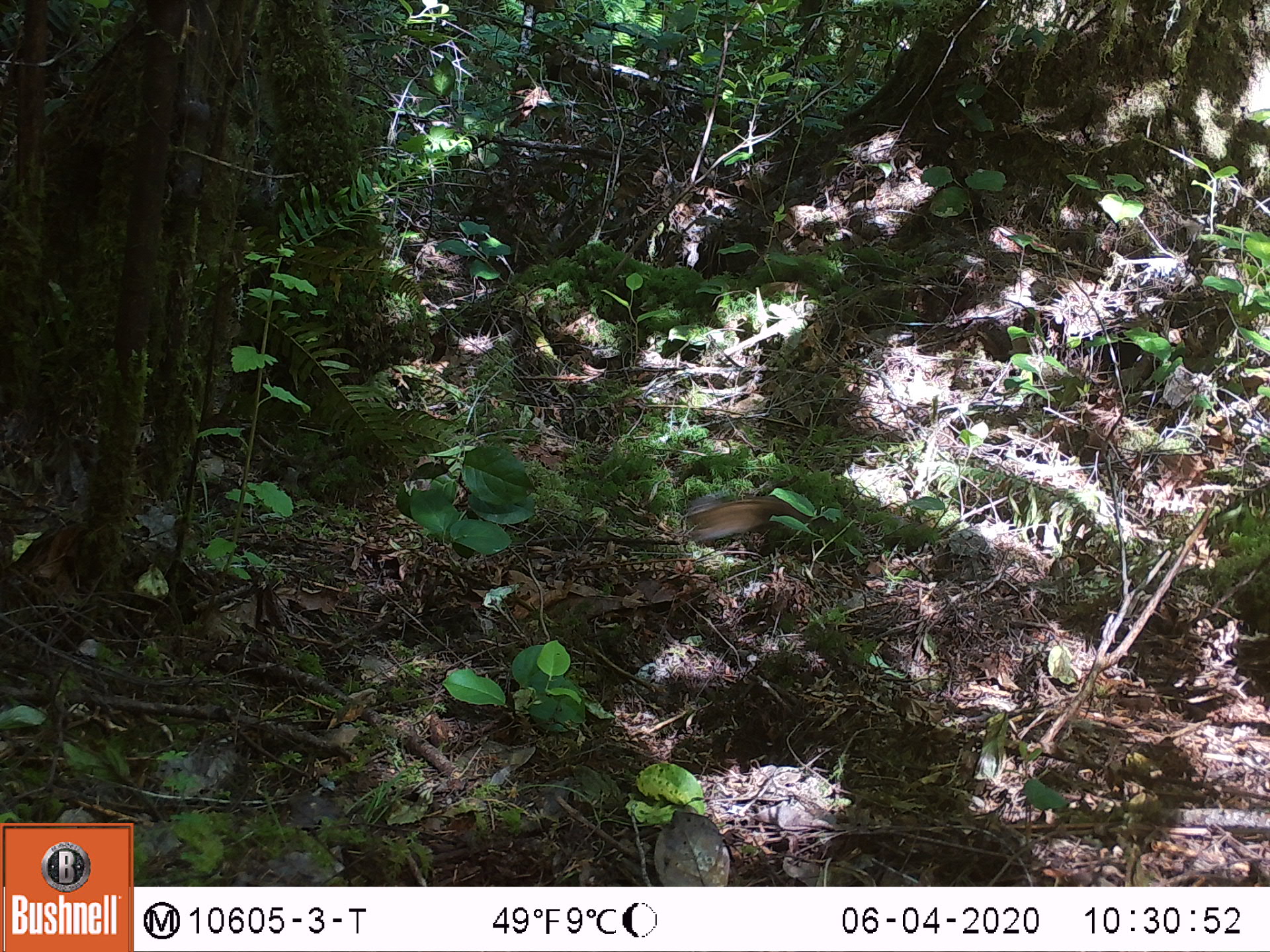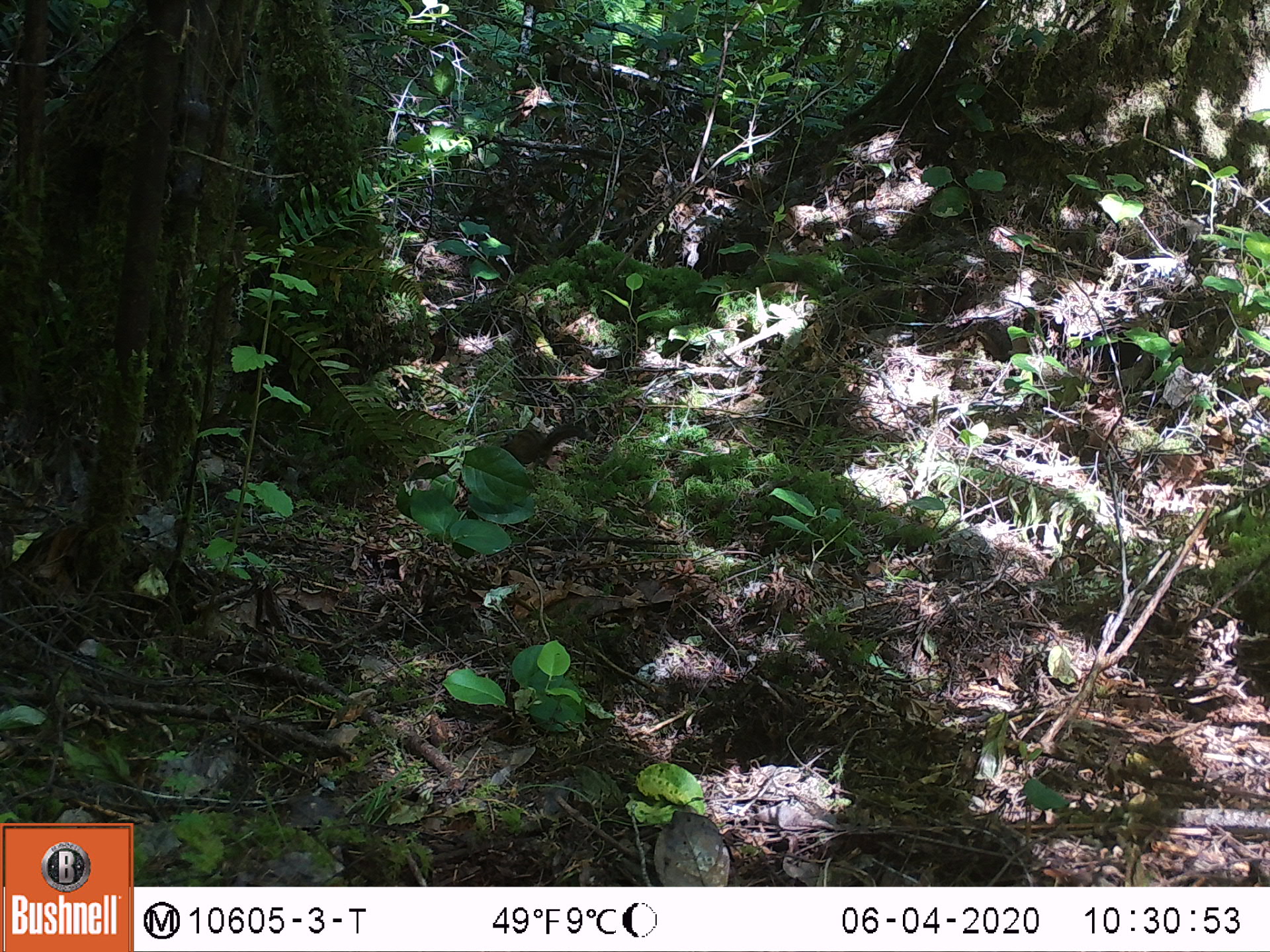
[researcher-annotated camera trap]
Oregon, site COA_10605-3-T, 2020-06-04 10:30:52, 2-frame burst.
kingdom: Animalia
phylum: Chordata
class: Mammalia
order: Rodentia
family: Sciuridae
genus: Neotamias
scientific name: Neotamias townsendii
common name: townsend's chipmunk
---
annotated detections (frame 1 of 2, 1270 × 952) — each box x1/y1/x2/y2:
townsend's chipmunk: 678/490/814/544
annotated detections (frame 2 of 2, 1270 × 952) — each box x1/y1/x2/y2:
townsend's chipmunk: 495/417/590/468